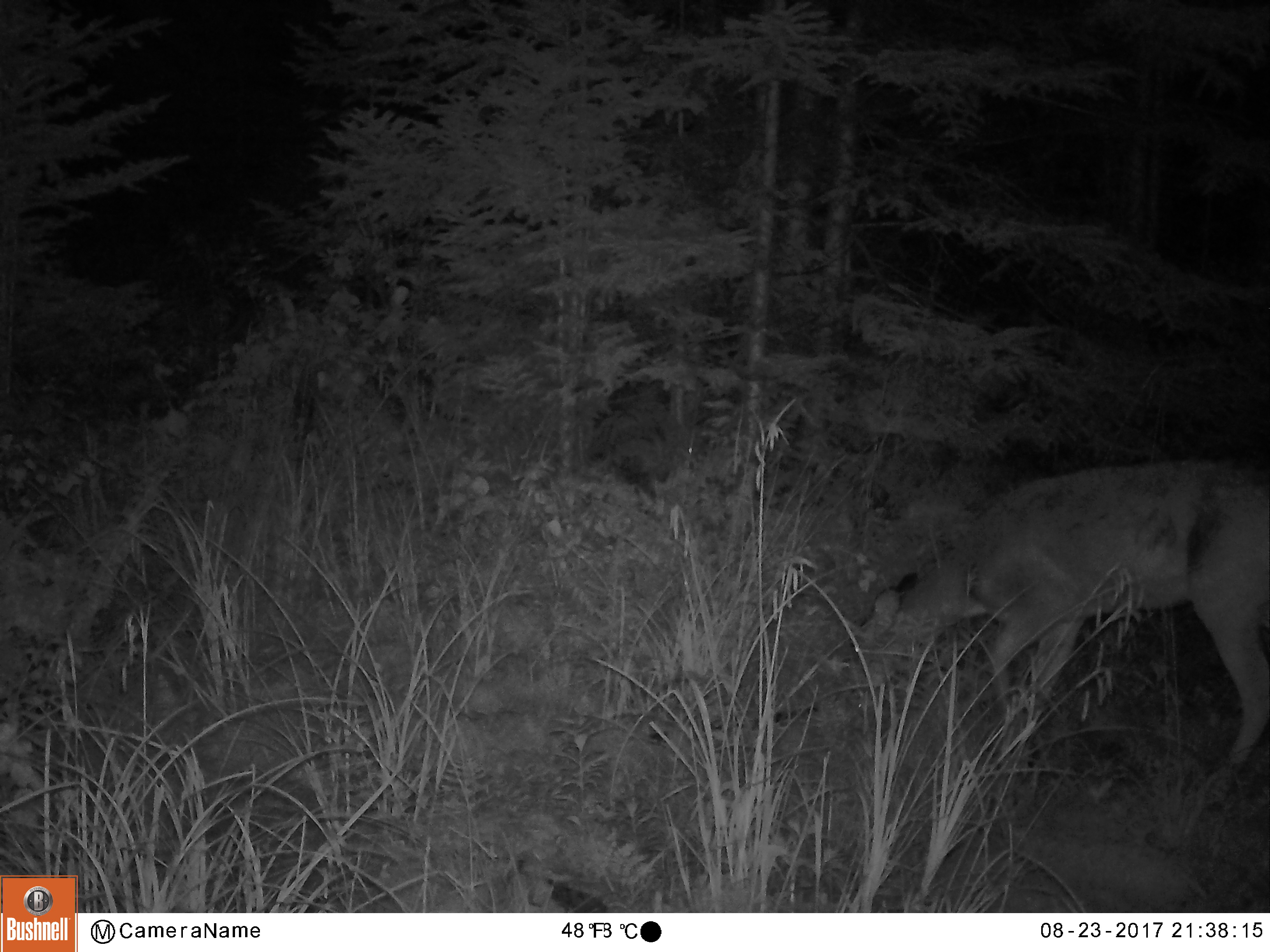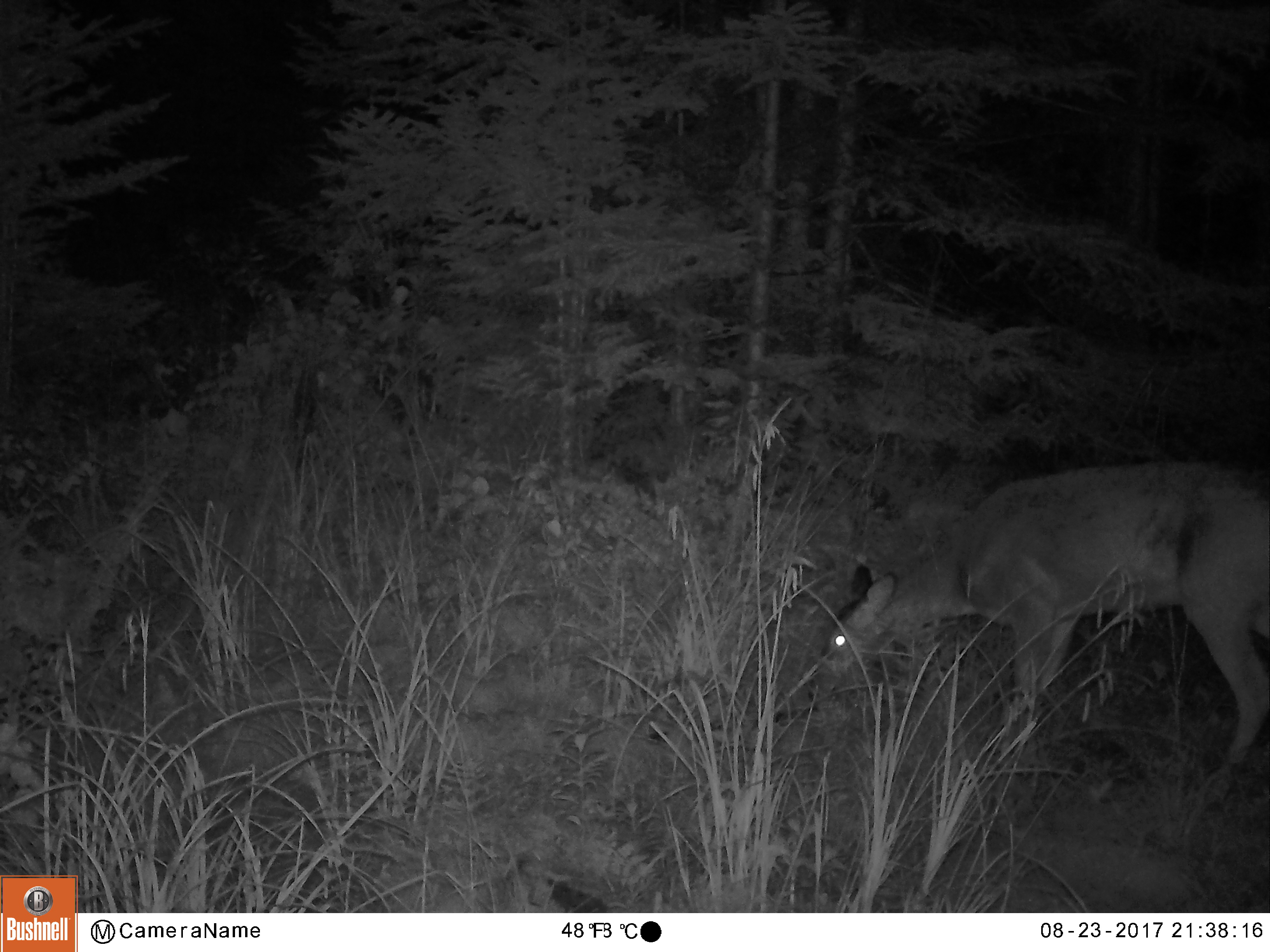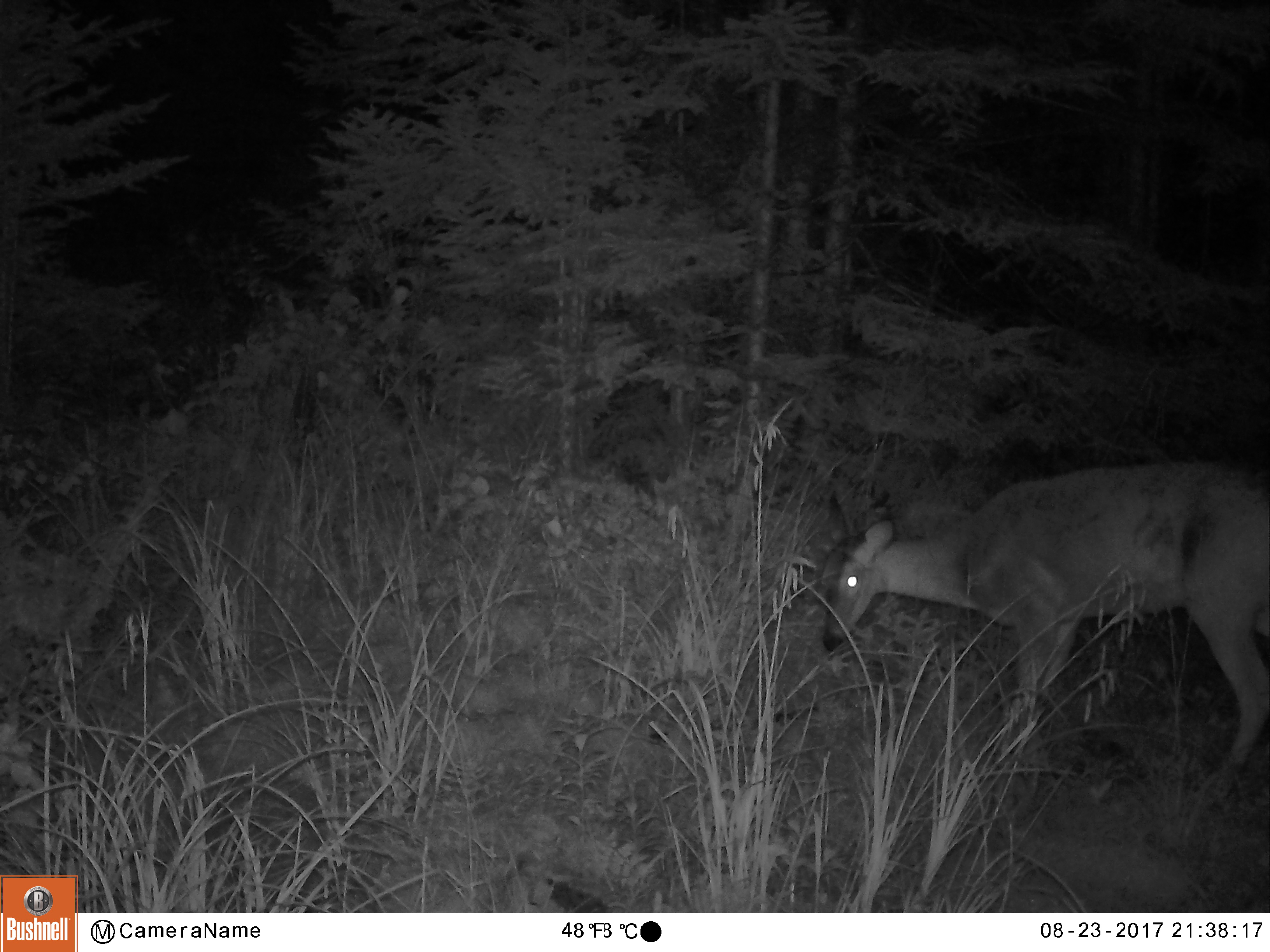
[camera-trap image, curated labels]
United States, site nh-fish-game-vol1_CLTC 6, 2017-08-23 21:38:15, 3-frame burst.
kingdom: Animalia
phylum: Chordata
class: Mammalia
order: Artiodactyla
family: Cervidae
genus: Odocoileus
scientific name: Odocoileus virginianus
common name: white-tailed deer